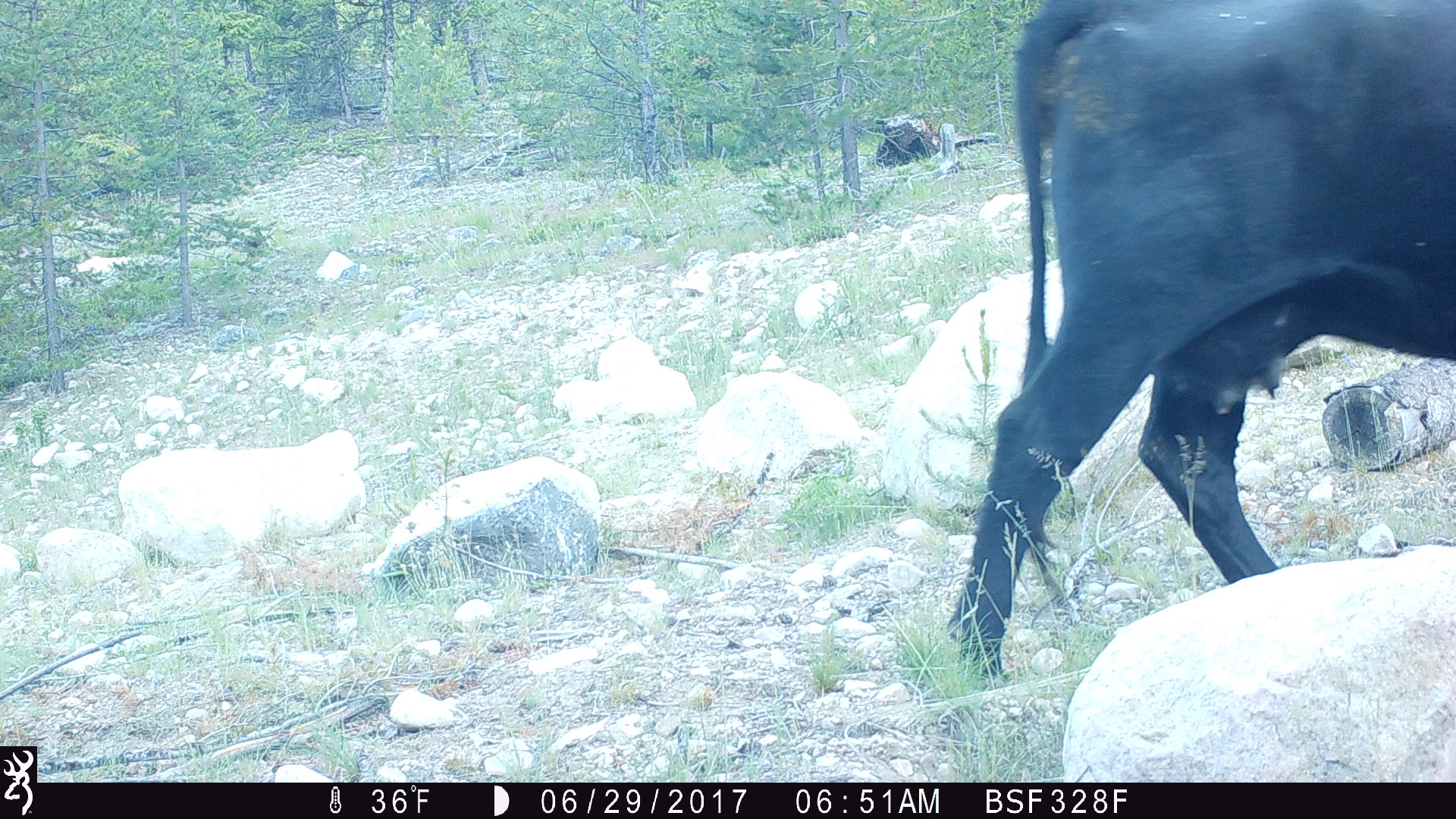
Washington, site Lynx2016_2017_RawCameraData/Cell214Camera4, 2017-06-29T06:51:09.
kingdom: Animalia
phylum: Chordata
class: Mammalia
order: Artiodactyla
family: Bovidae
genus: Bos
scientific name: Bos taurus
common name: domestic cattle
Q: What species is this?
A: Domestic cattle (Bos taurus).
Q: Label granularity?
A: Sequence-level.